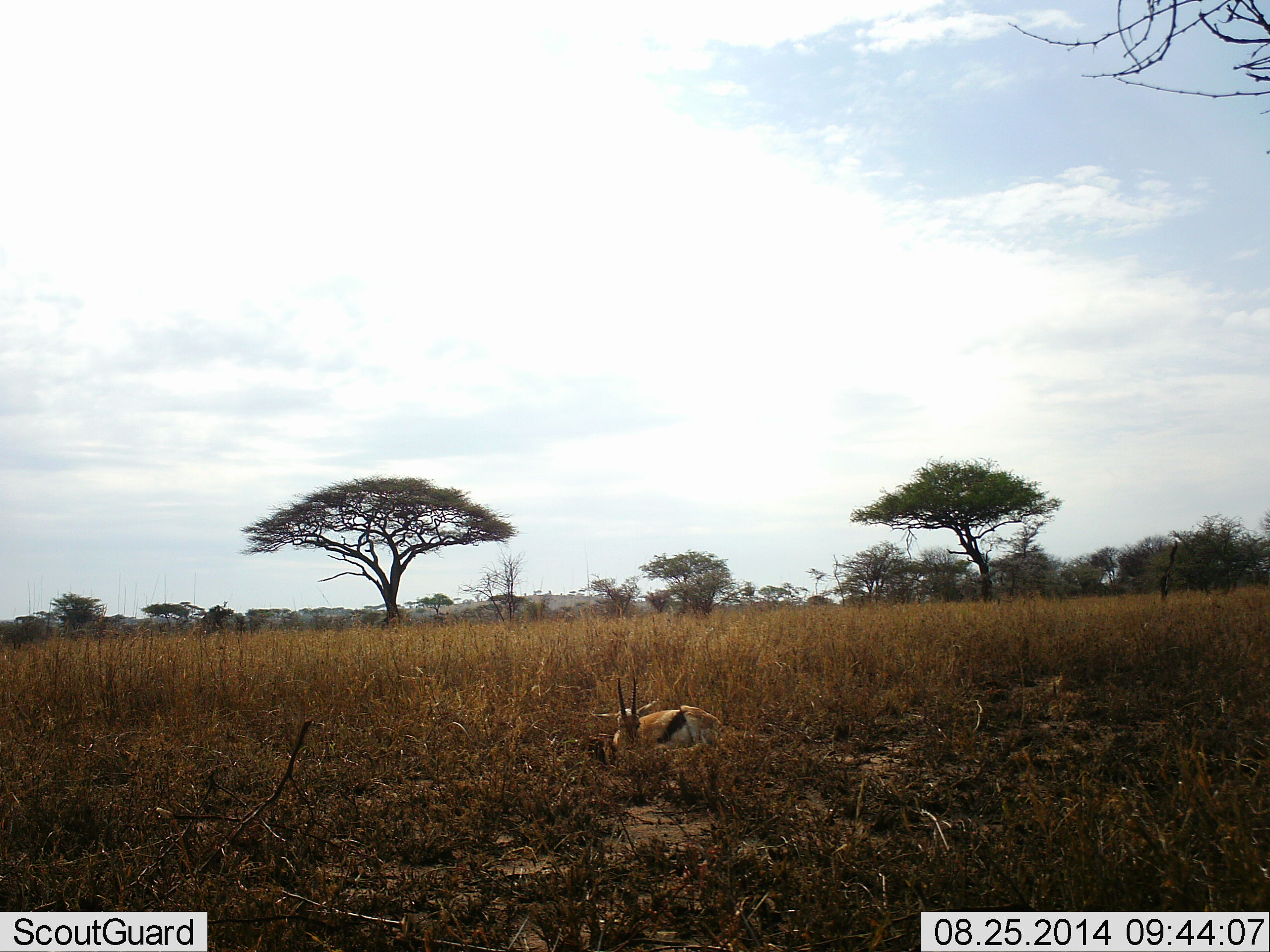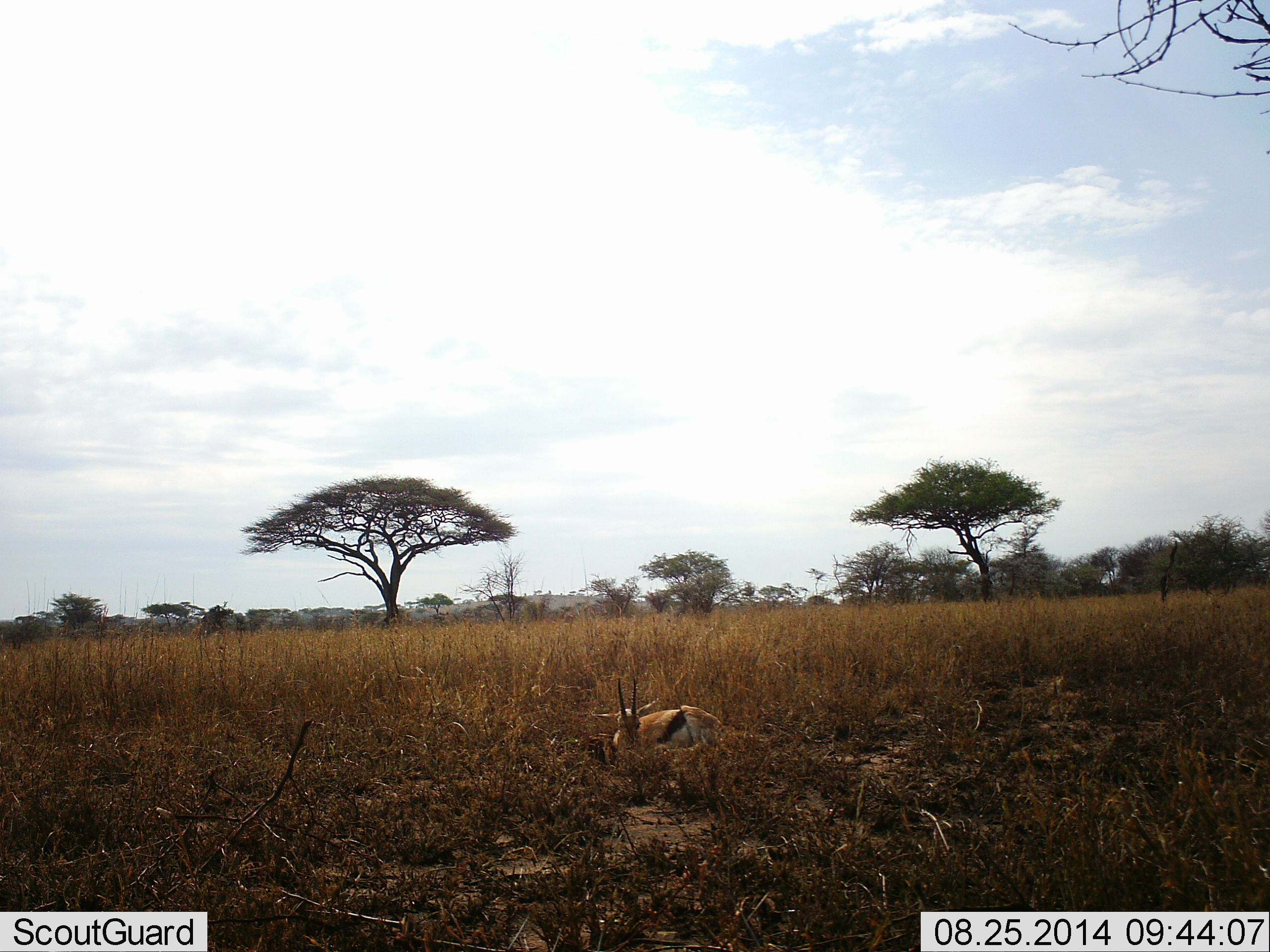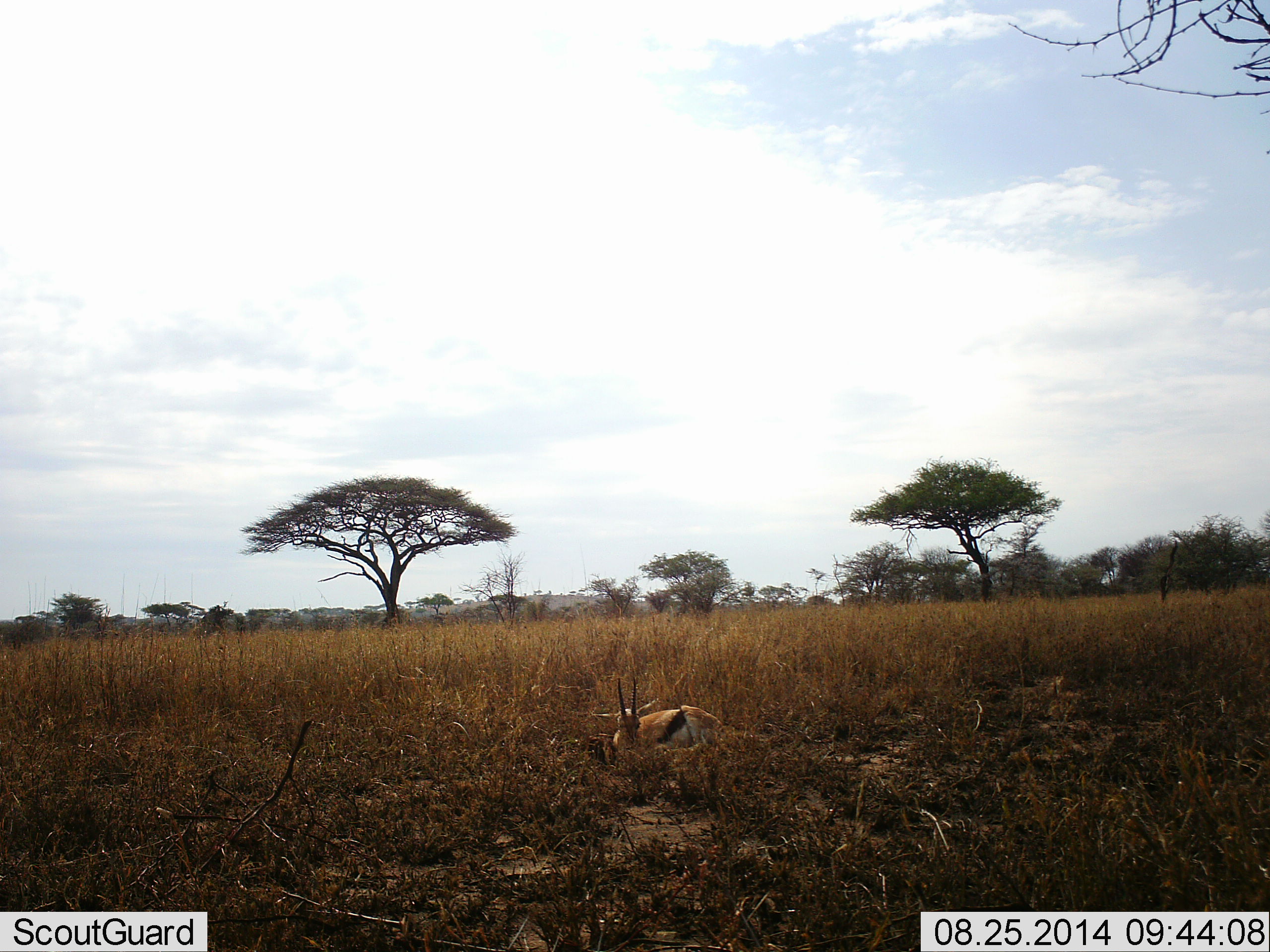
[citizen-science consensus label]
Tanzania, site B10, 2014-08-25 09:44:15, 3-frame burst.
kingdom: Animalia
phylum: Chordata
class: Mammalia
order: Artiodactyla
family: Bovidae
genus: Eudorcas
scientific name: Eudorcas thomsonii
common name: thomson's gazelle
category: gazellethomsons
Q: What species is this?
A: Gazellethomsons (thomson's gazelle) (Eudorcas thomsonii).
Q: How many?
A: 1.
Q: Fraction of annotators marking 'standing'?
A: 0%.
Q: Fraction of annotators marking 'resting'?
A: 100%.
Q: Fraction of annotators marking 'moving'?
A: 0%.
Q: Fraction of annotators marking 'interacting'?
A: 0%.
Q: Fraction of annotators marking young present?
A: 0%.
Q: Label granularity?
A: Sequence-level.